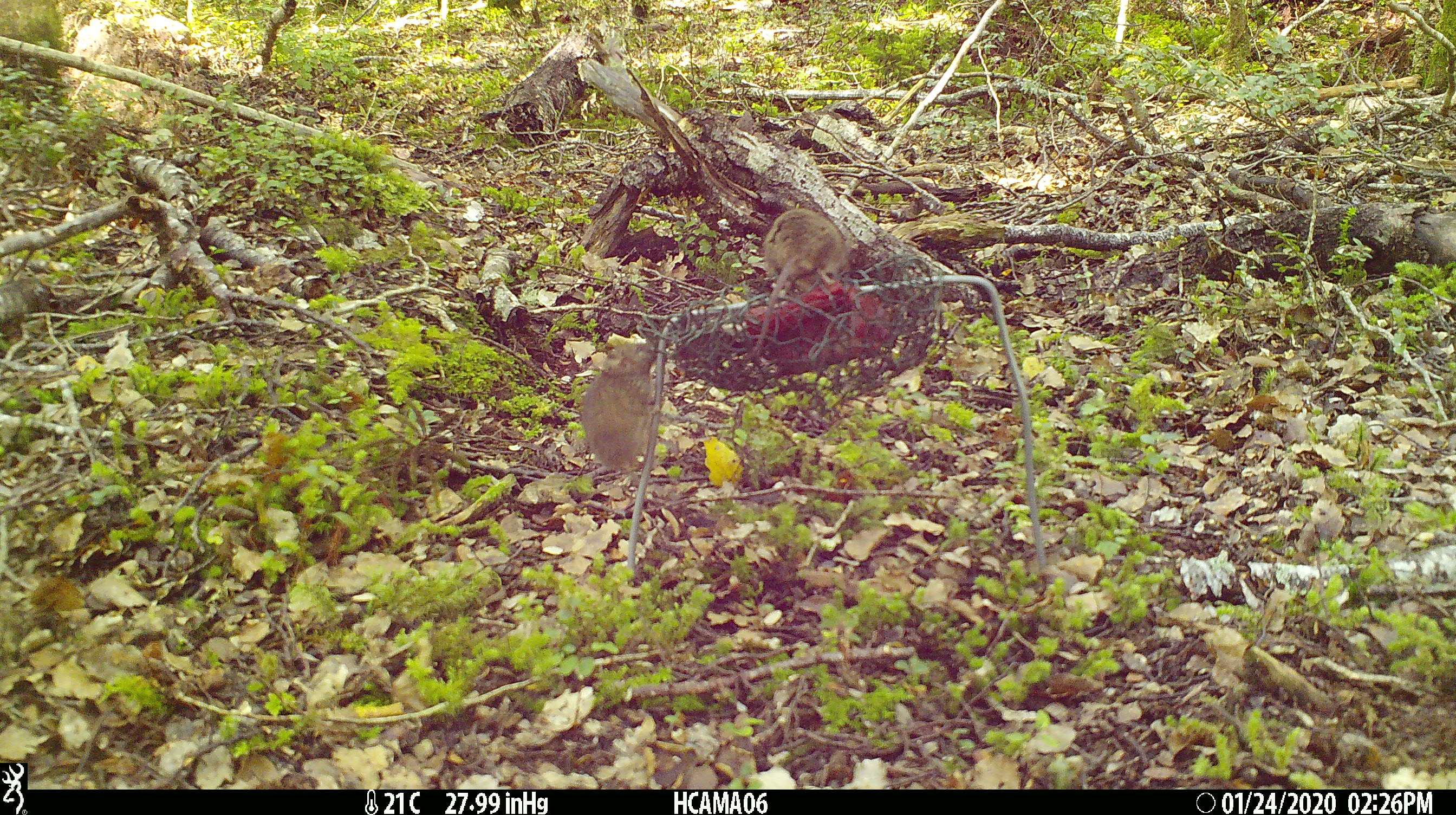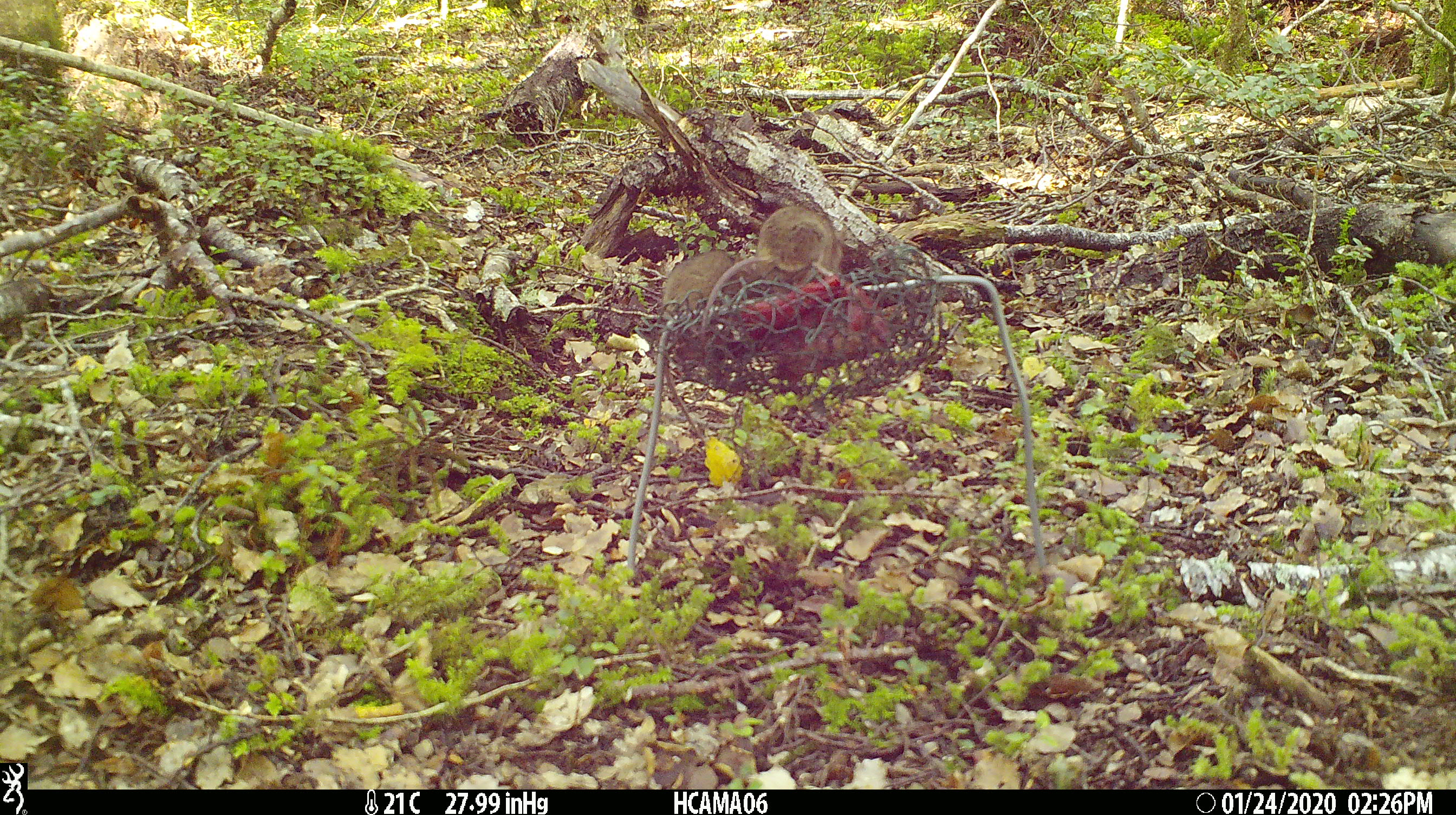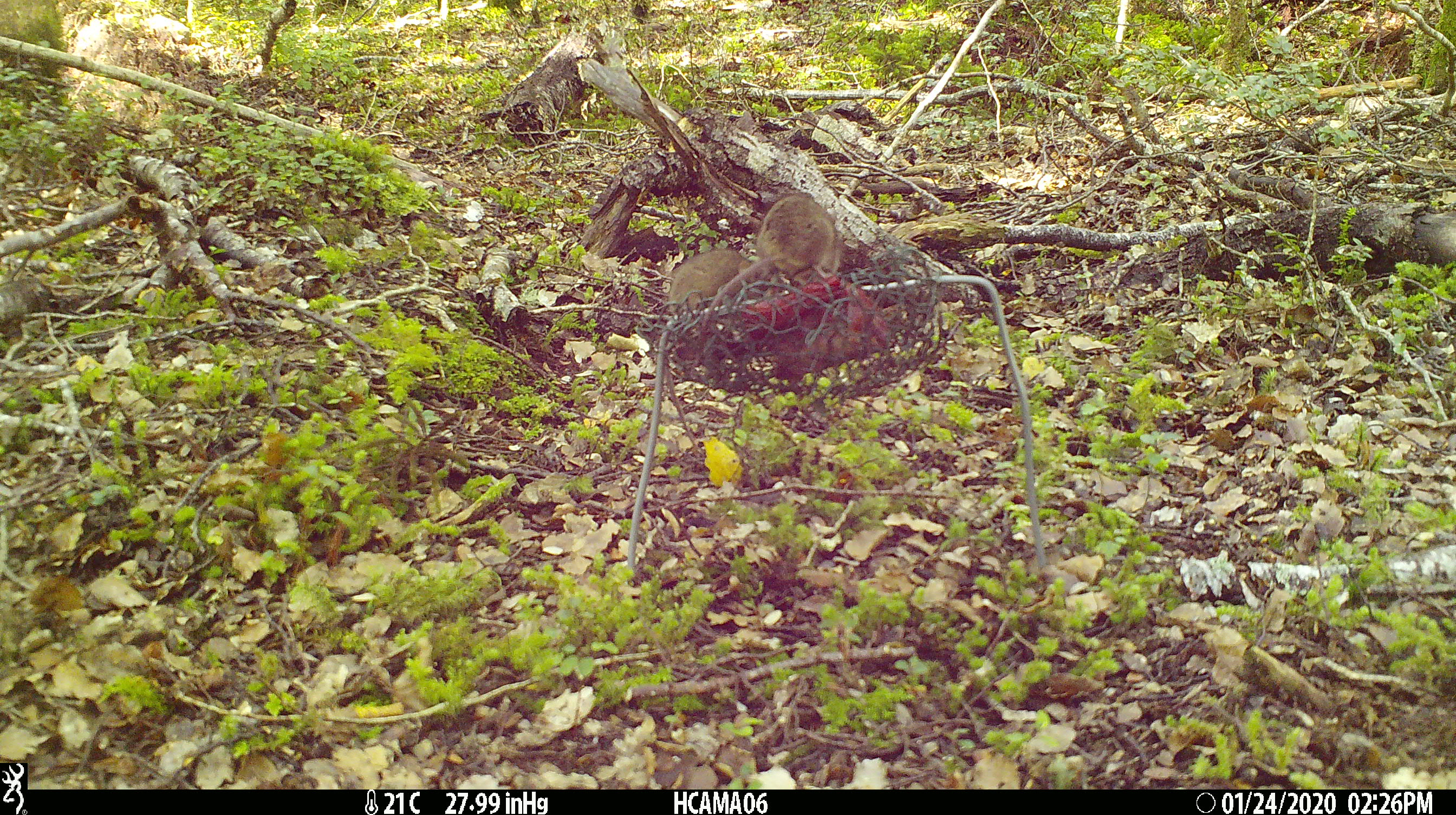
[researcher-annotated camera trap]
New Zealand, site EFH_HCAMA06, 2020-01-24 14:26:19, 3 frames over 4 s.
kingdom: Animalia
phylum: Chordata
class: Mammalia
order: Rodentia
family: Muridae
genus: Mus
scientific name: Mus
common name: mouse